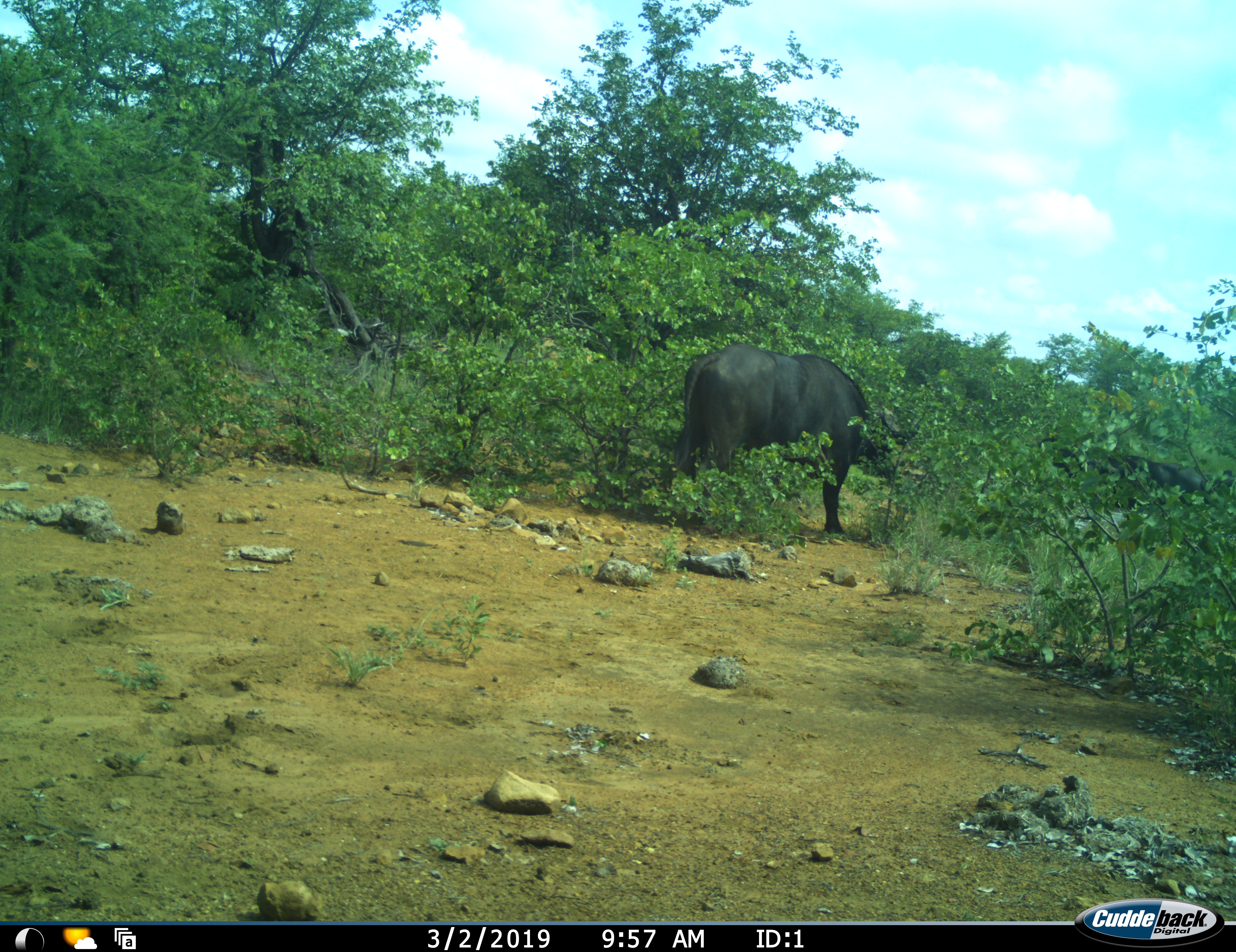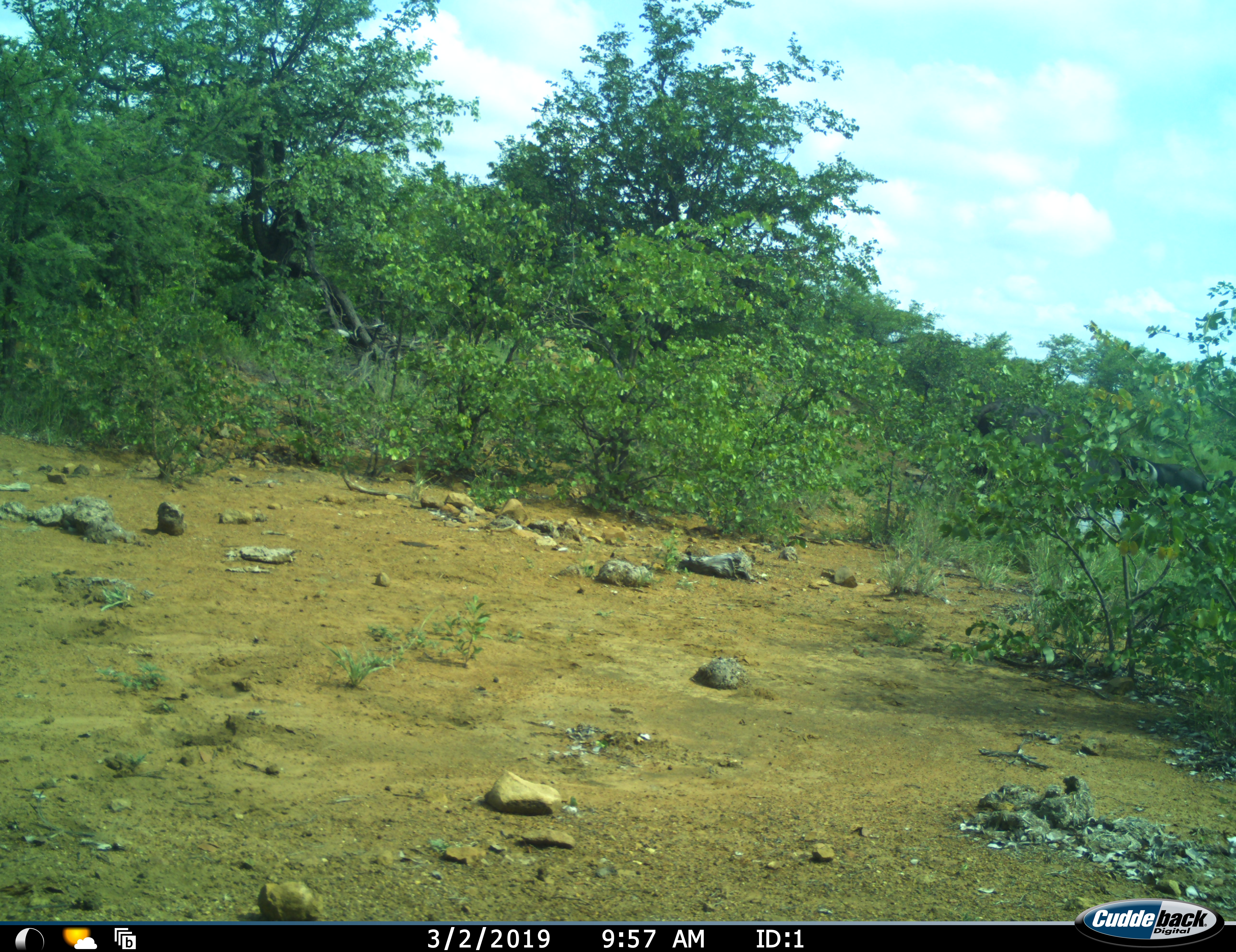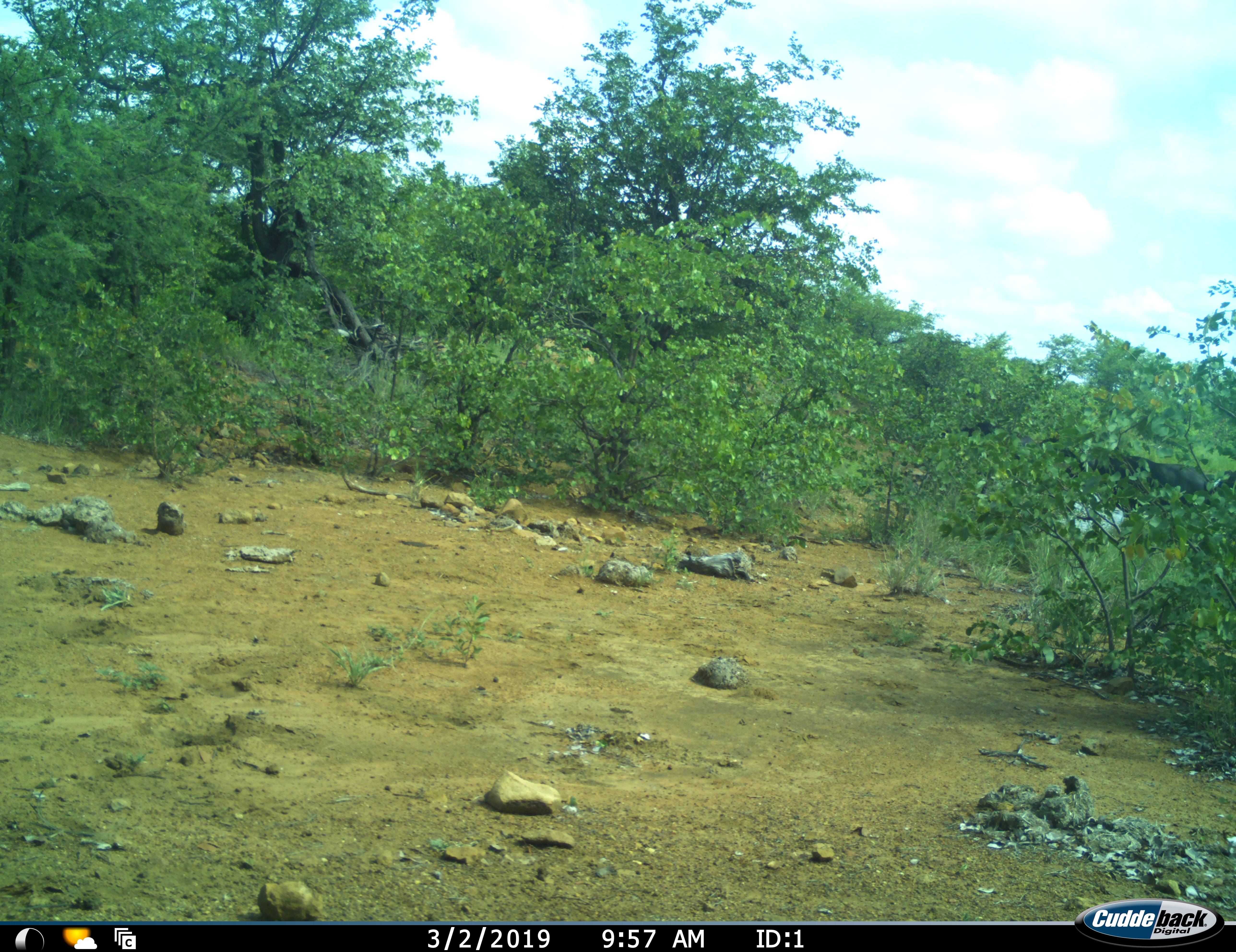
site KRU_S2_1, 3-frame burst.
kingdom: Animalia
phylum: Chordata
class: Mammalia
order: Artiodactyla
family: Bovidae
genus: Syncerus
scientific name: Syncerus caffer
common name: african buffalo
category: buffalo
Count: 1.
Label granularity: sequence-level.